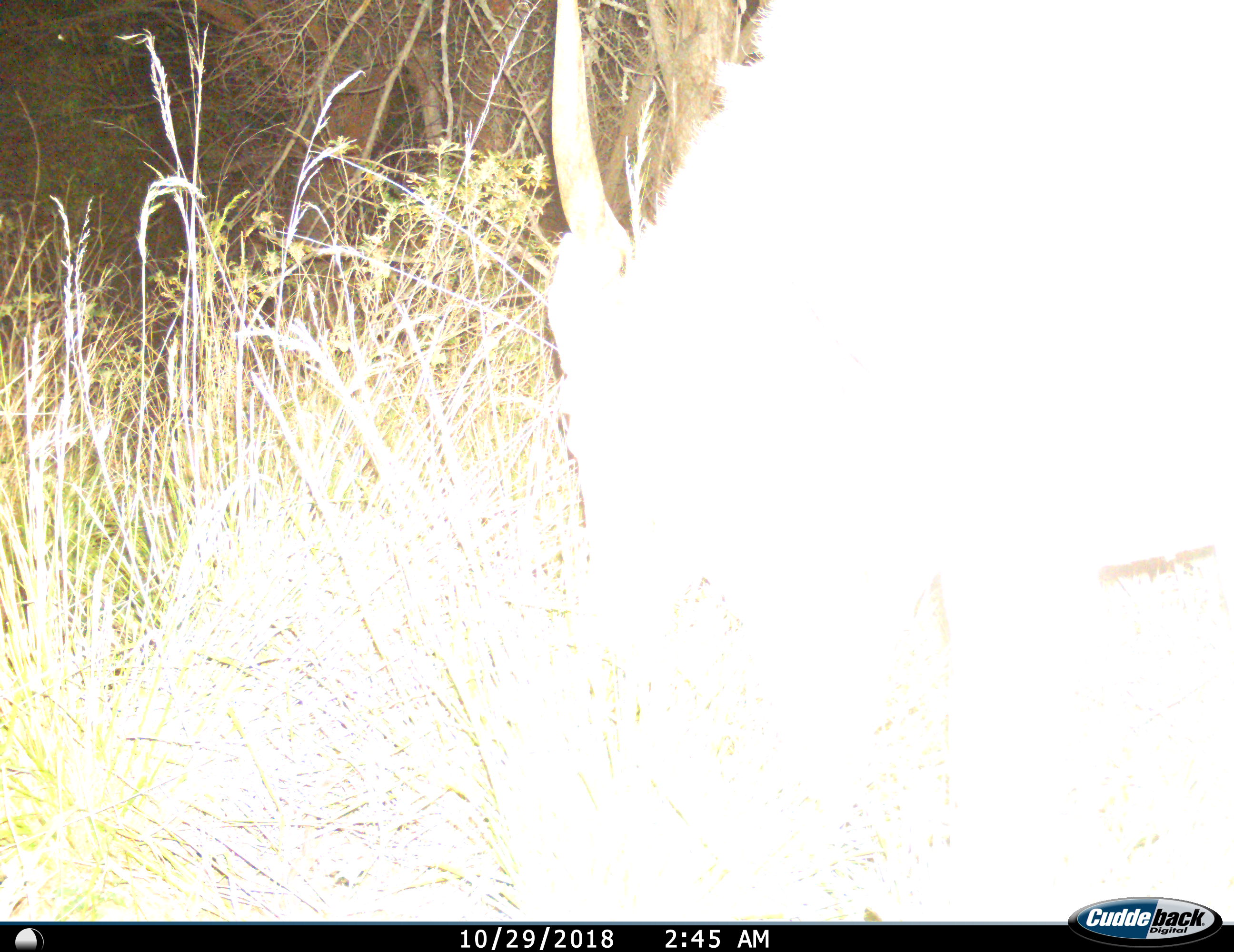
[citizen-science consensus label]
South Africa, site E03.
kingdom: Animalia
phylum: Chordata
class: Mammalia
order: Artiodactyla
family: Bovidae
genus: Tragelaphus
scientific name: Tragelaphus oryx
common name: eland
Eland (Tragelaphus oryx), count 1. Behavior (volunteer vote fractions): standing 43%, resting 0%, moving 0%, interacting 0%. Young present (vote fraction): 0%. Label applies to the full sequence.